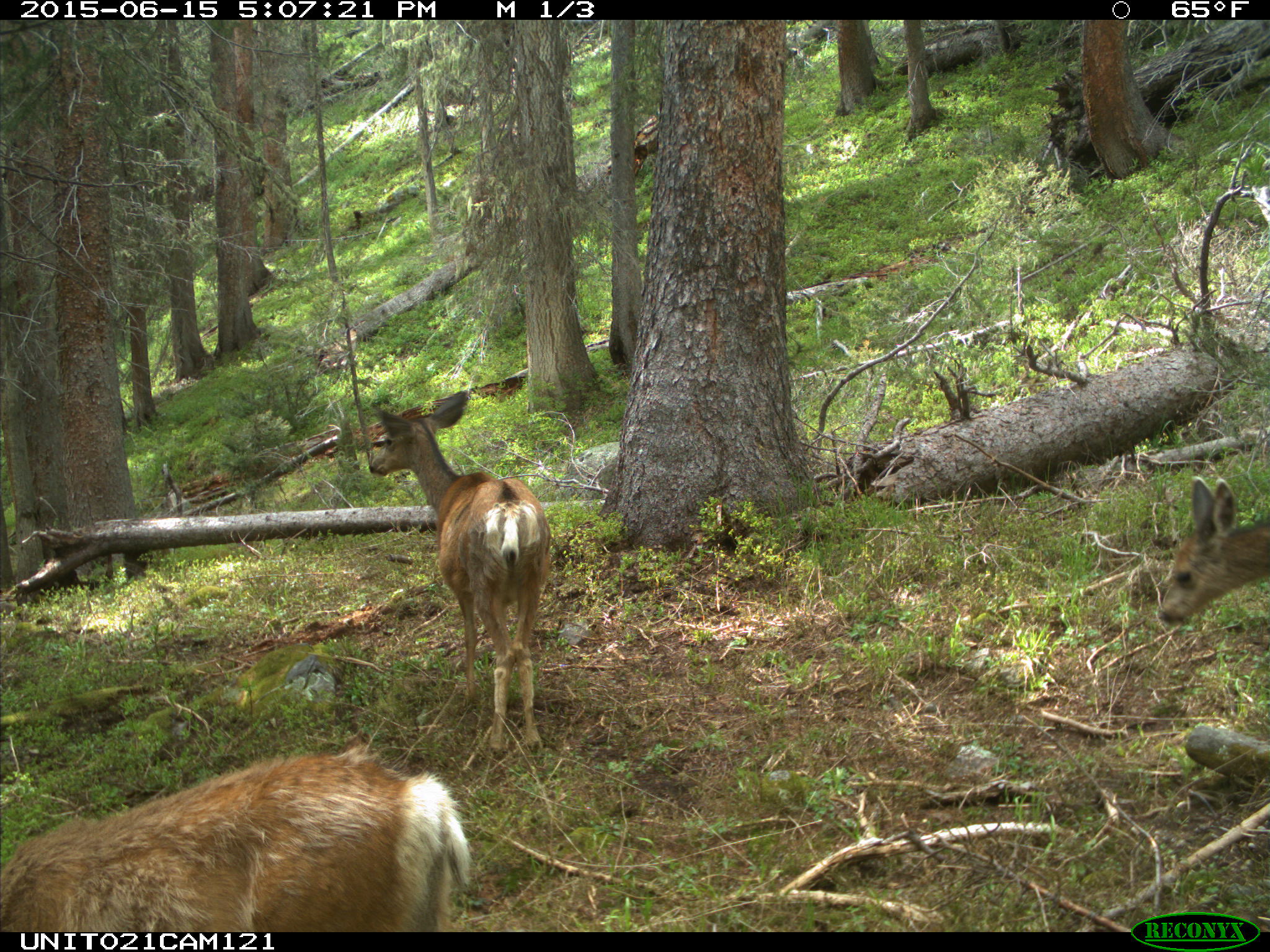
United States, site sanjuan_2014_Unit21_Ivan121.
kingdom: Animalia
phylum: Chordata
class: Mammalia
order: Artiodactyla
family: Cervidae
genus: Odocoileus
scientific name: Odocoileus hemionus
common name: mule deer